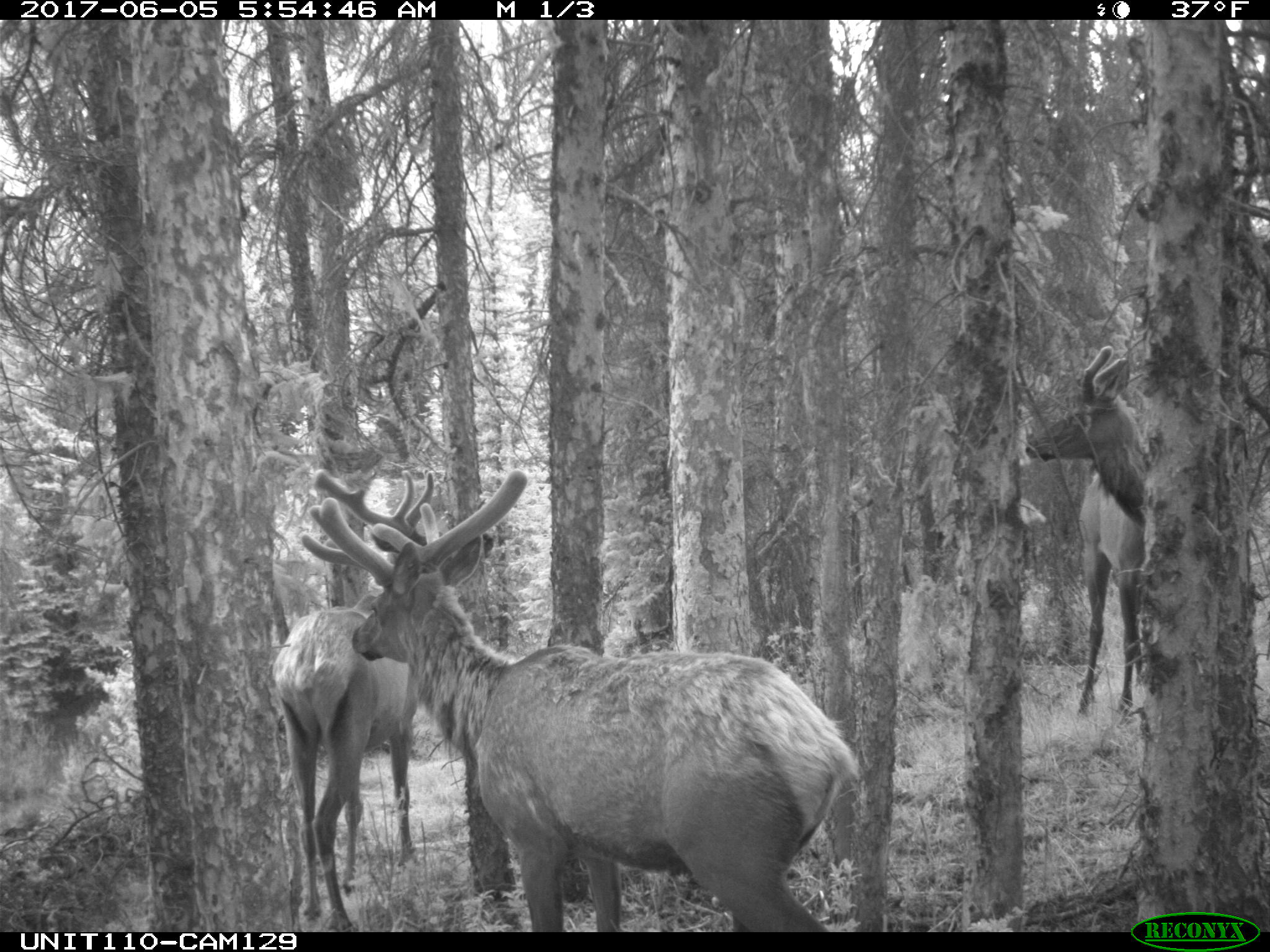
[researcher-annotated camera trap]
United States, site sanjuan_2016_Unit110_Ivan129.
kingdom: Animalia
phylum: Chordata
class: Mammalia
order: Artiodactyla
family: Cervidae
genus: Cervus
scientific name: Cervus elaphus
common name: red deer